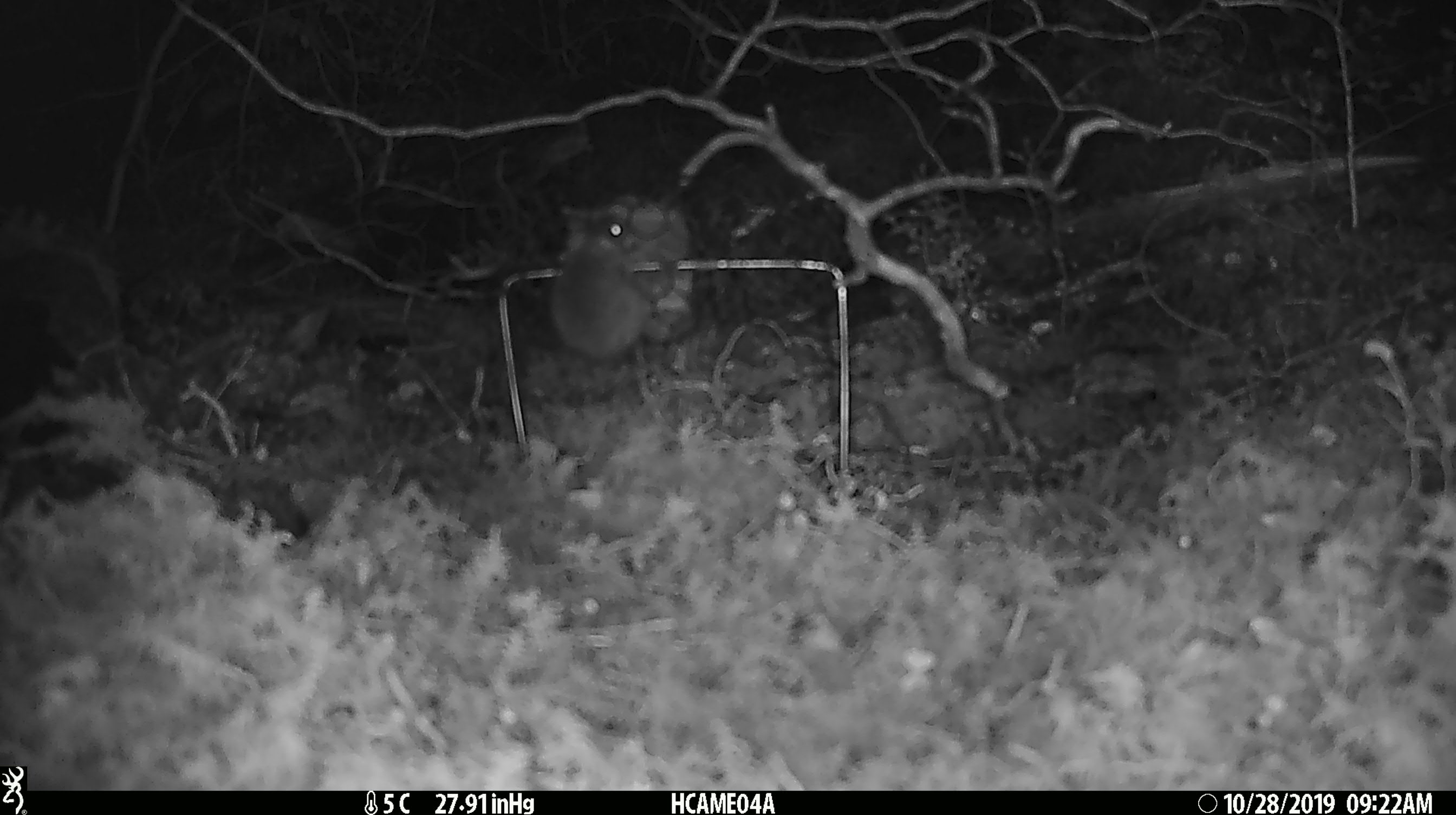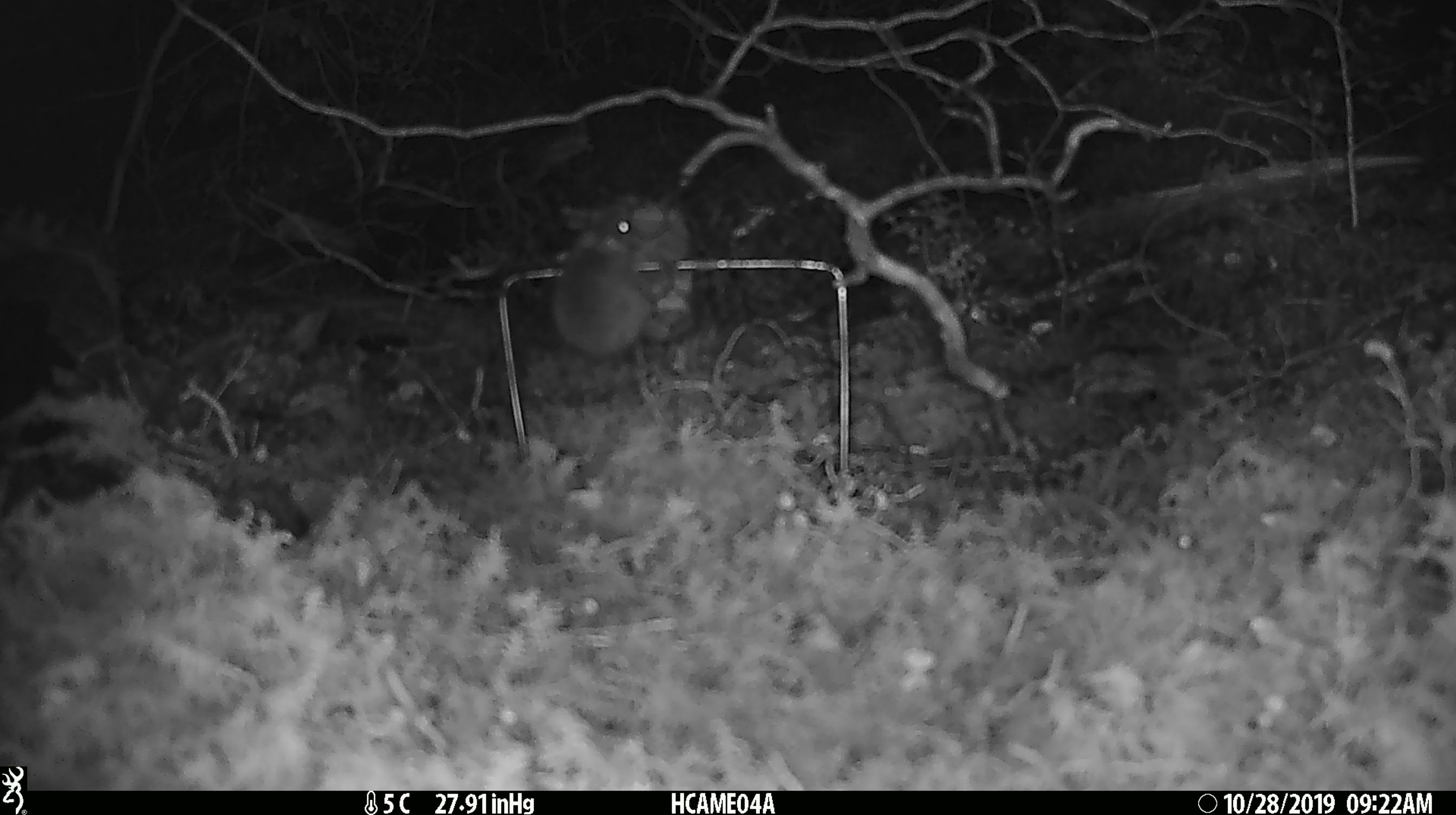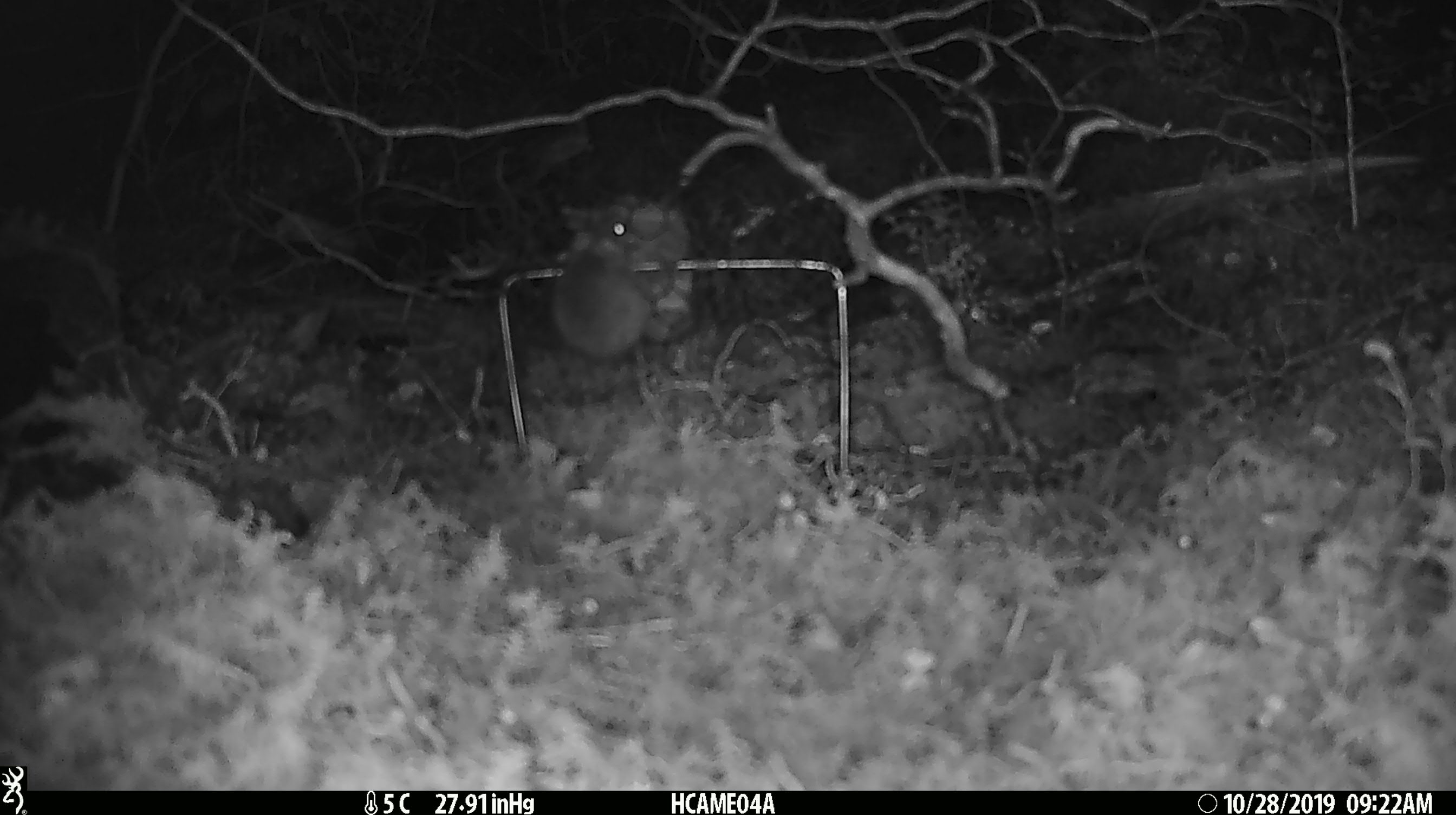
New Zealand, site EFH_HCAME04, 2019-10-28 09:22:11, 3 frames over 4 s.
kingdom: Animalia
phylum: Chordata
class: Mammalia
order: Rodentia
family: Muridae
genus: Mus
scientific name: Mus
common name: mouse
Mouse (Mus).